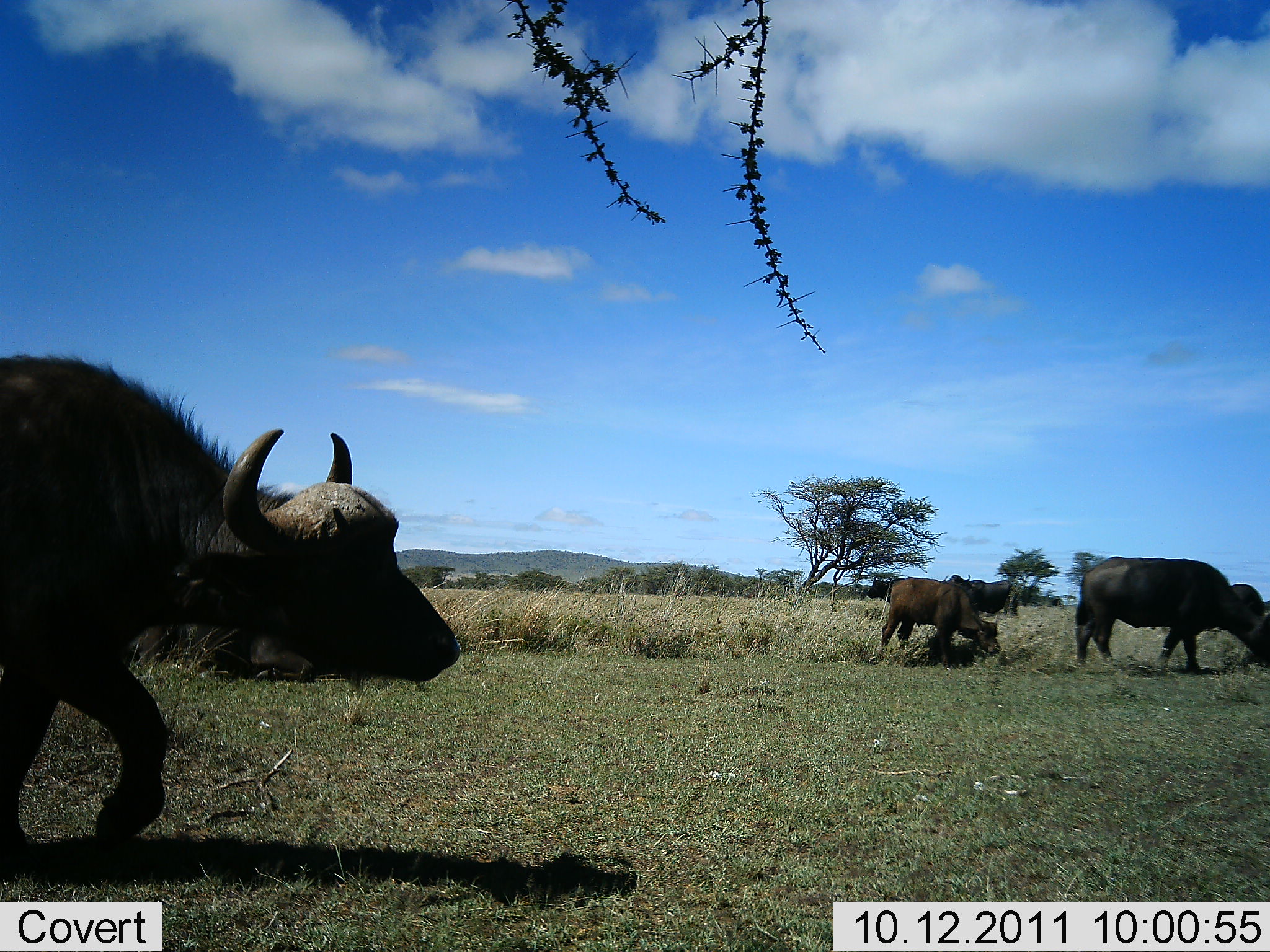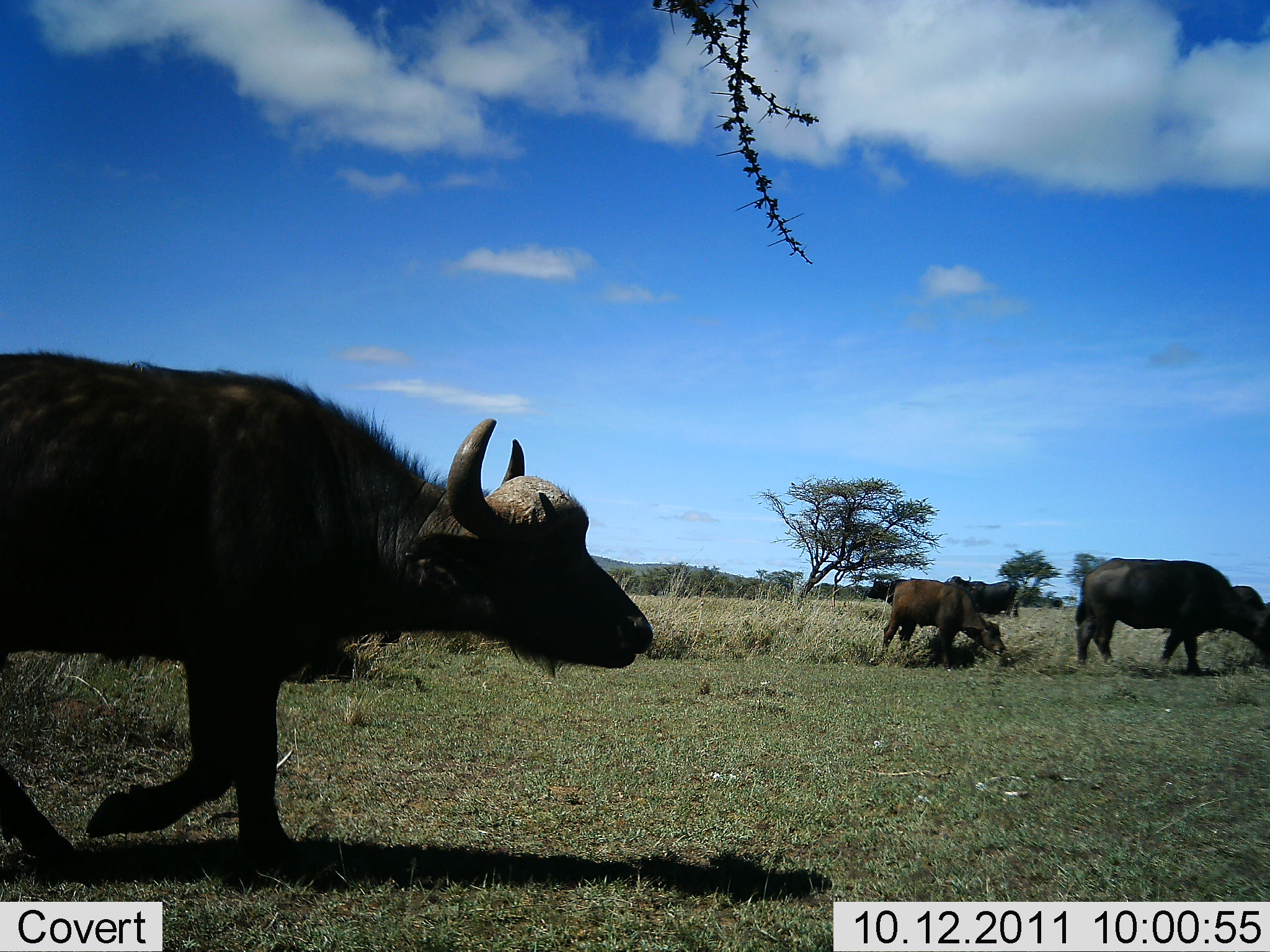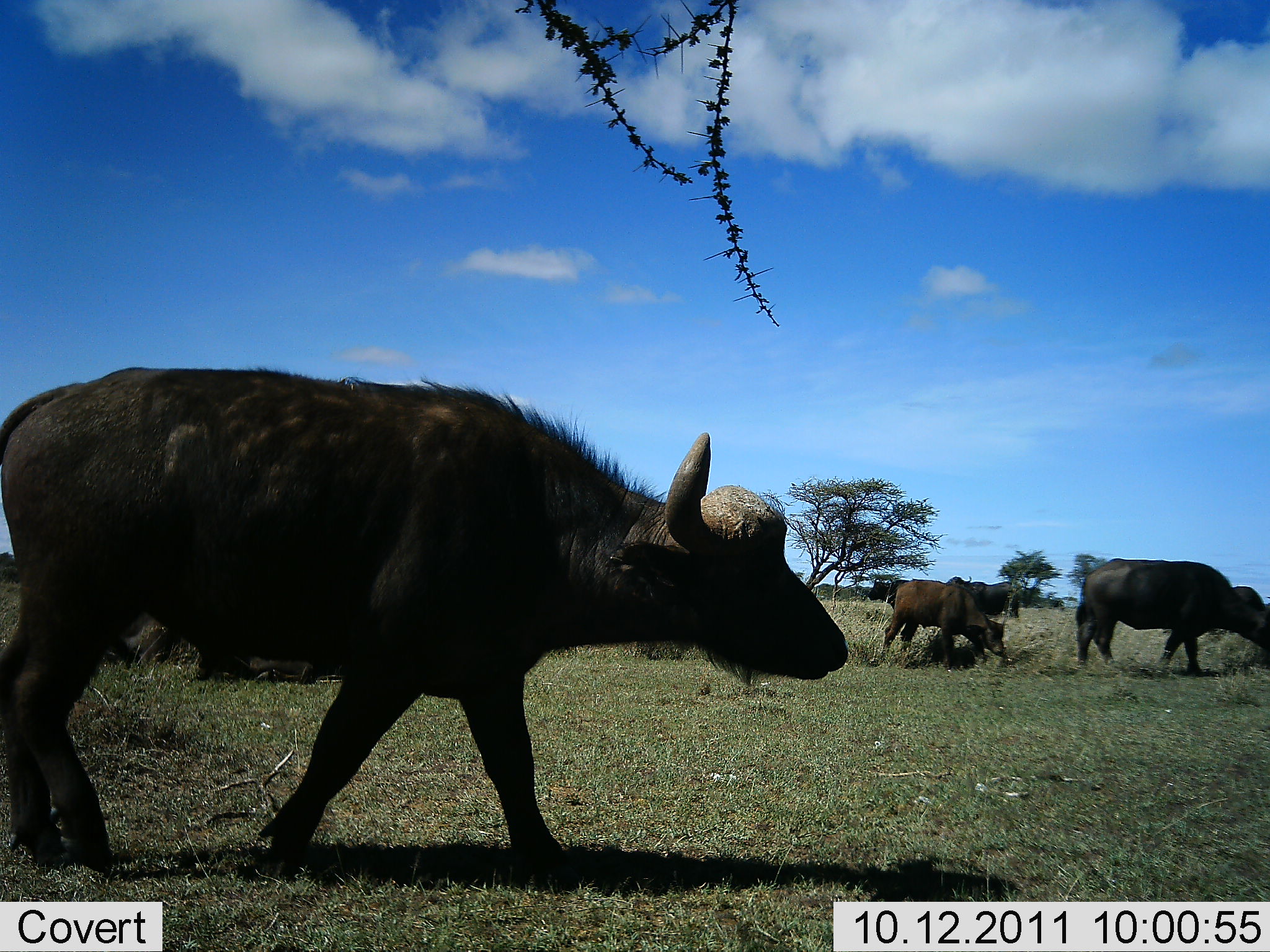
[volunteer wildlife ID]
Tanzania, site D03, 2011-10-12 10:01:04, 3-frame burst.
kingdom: Animalia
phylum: Chordata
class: Mammalia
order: Artiodactyla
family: Bovidae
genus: Syncerus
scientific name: Syncerus caffer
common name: cape buffalo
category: buffalo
Buffalo (cape buffalo) (Syncerus caffer), count 5. Behavior (volunteer vote fractions): standing 36%, resting 18%, moving 91%, interacting 0%. Young present (vote fraction): 27%. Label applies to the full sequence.